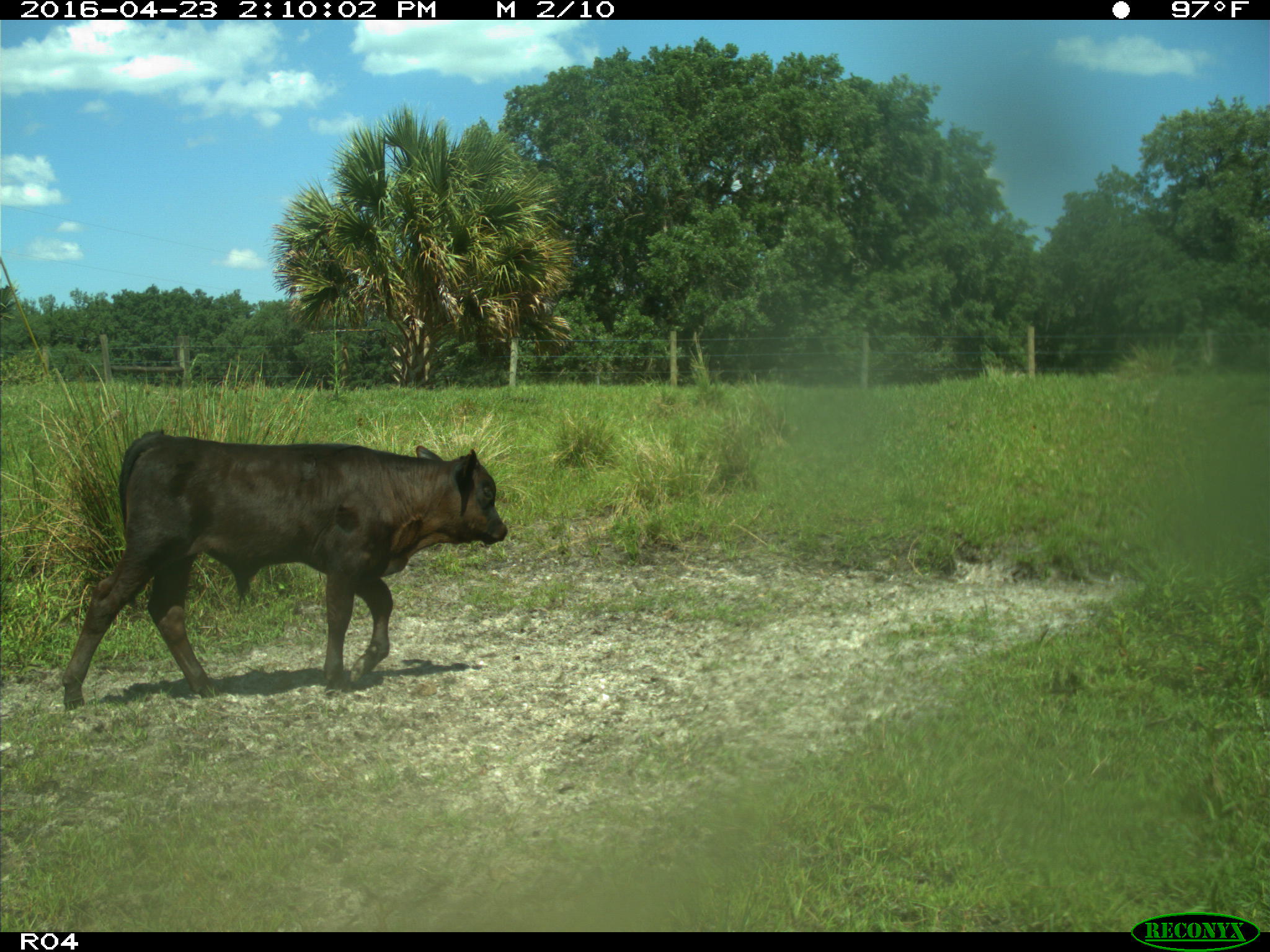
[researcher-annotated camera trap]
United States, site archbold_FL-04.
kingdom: Animalia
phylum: Chordata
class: Mammalia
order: Artiodactyla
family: Bovidae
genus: Bos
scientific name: Bos taurus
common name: domestic cow